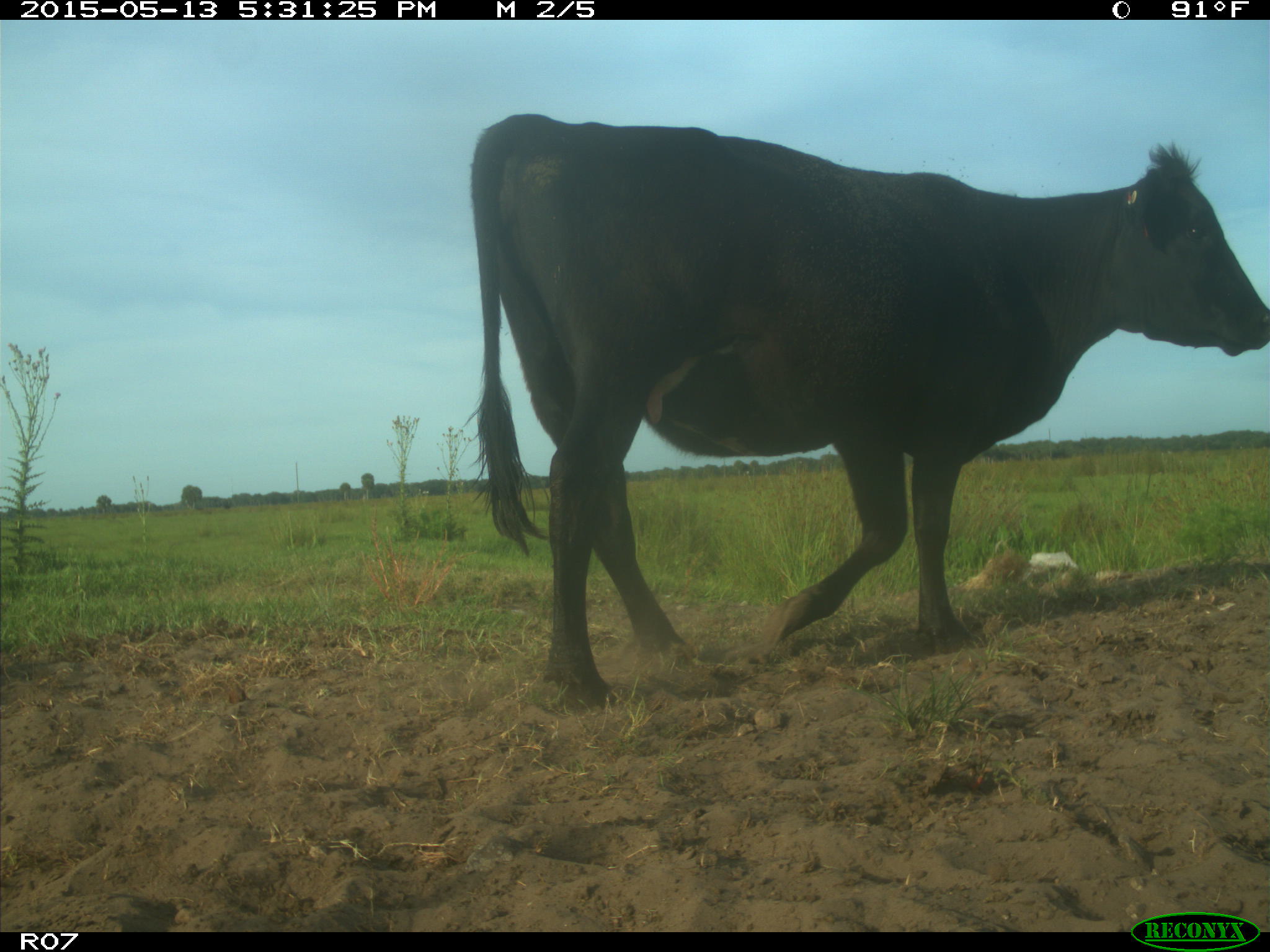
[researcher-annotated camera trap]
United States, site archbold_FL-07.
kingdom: Animalia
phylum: Chordata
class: Mammalia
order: Artiodactyla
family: Bovidae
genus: Bos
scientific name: Bos taurus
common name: domestic cow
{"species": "Bos taurus (domestic cow)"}